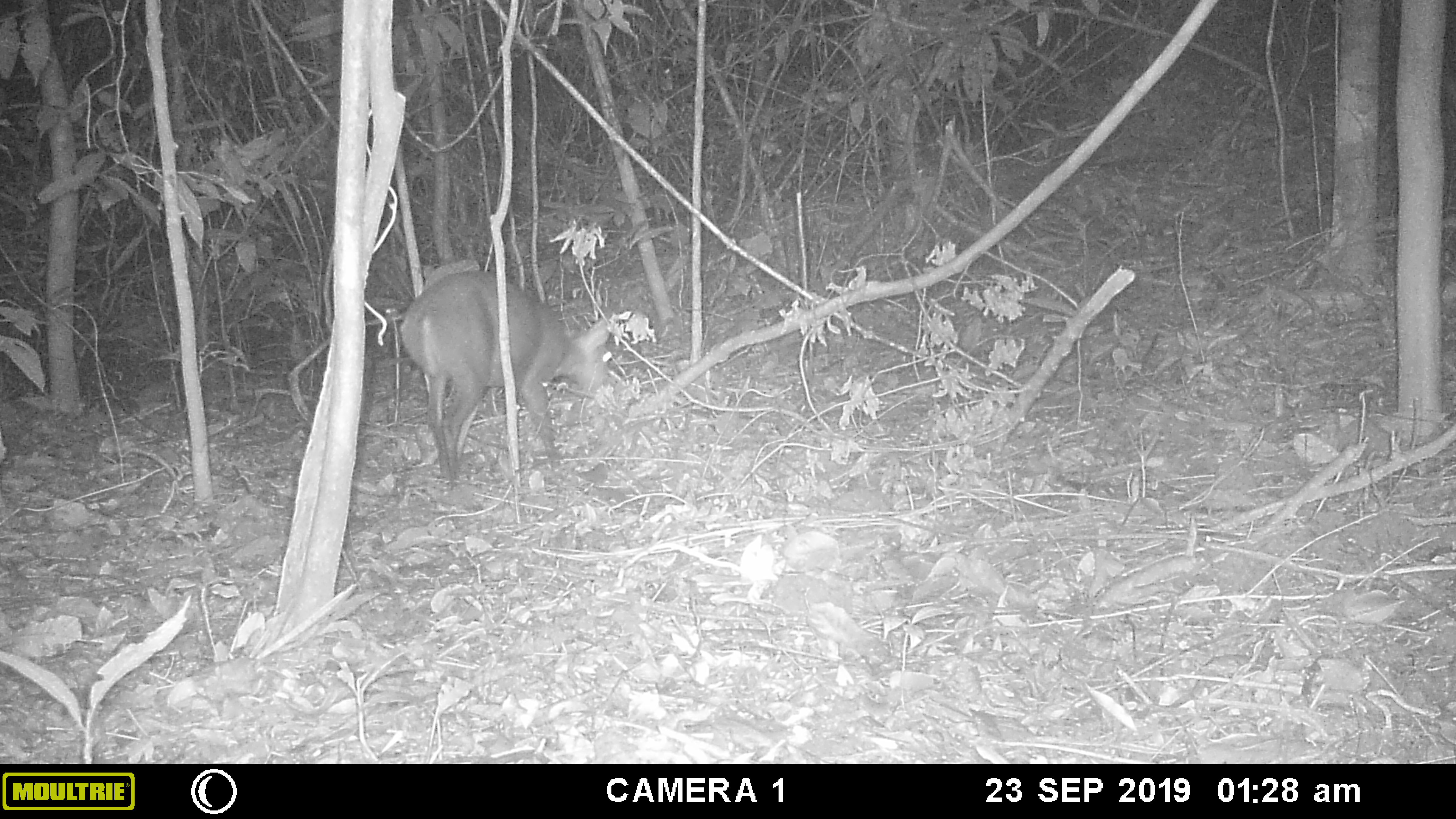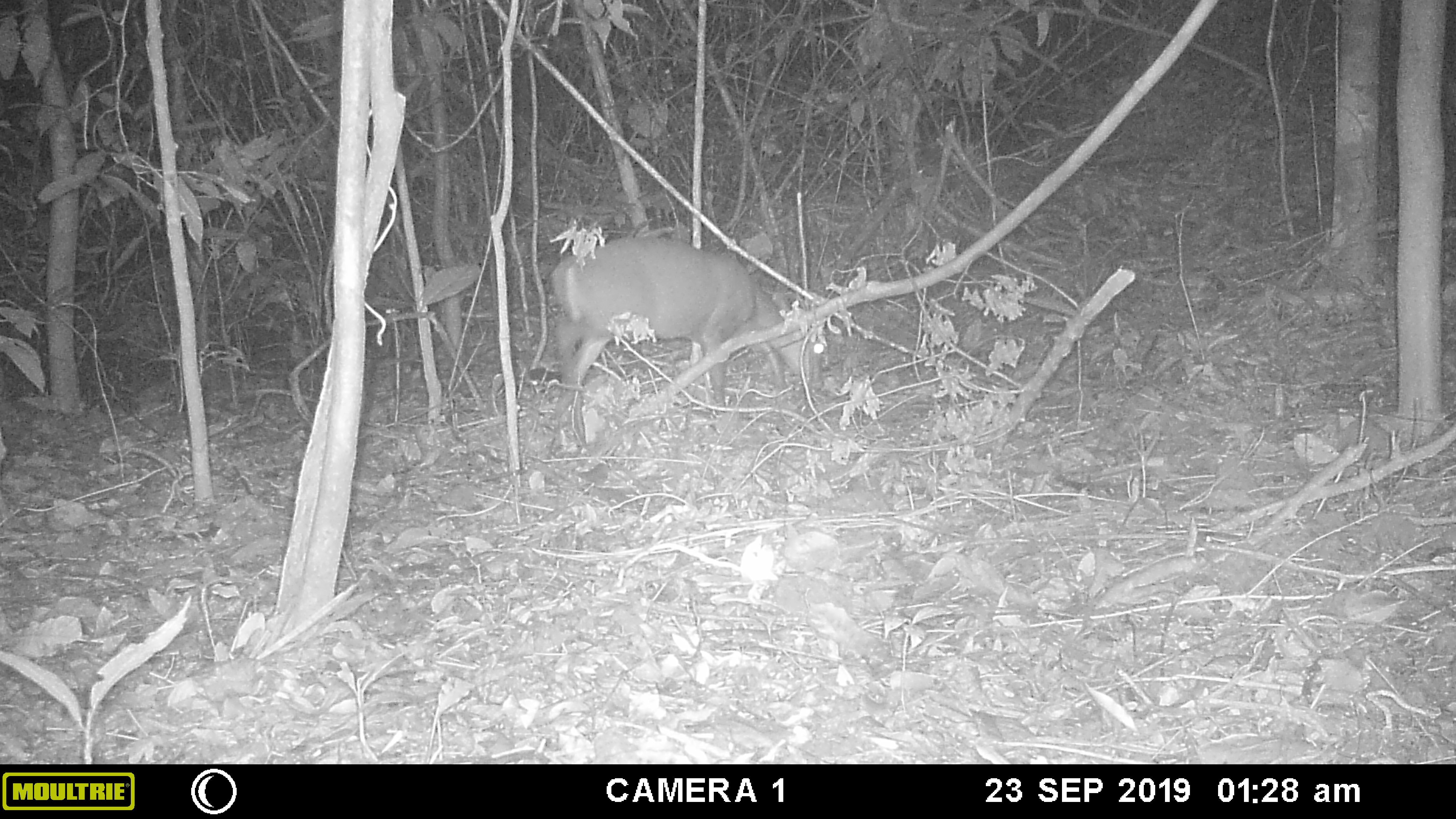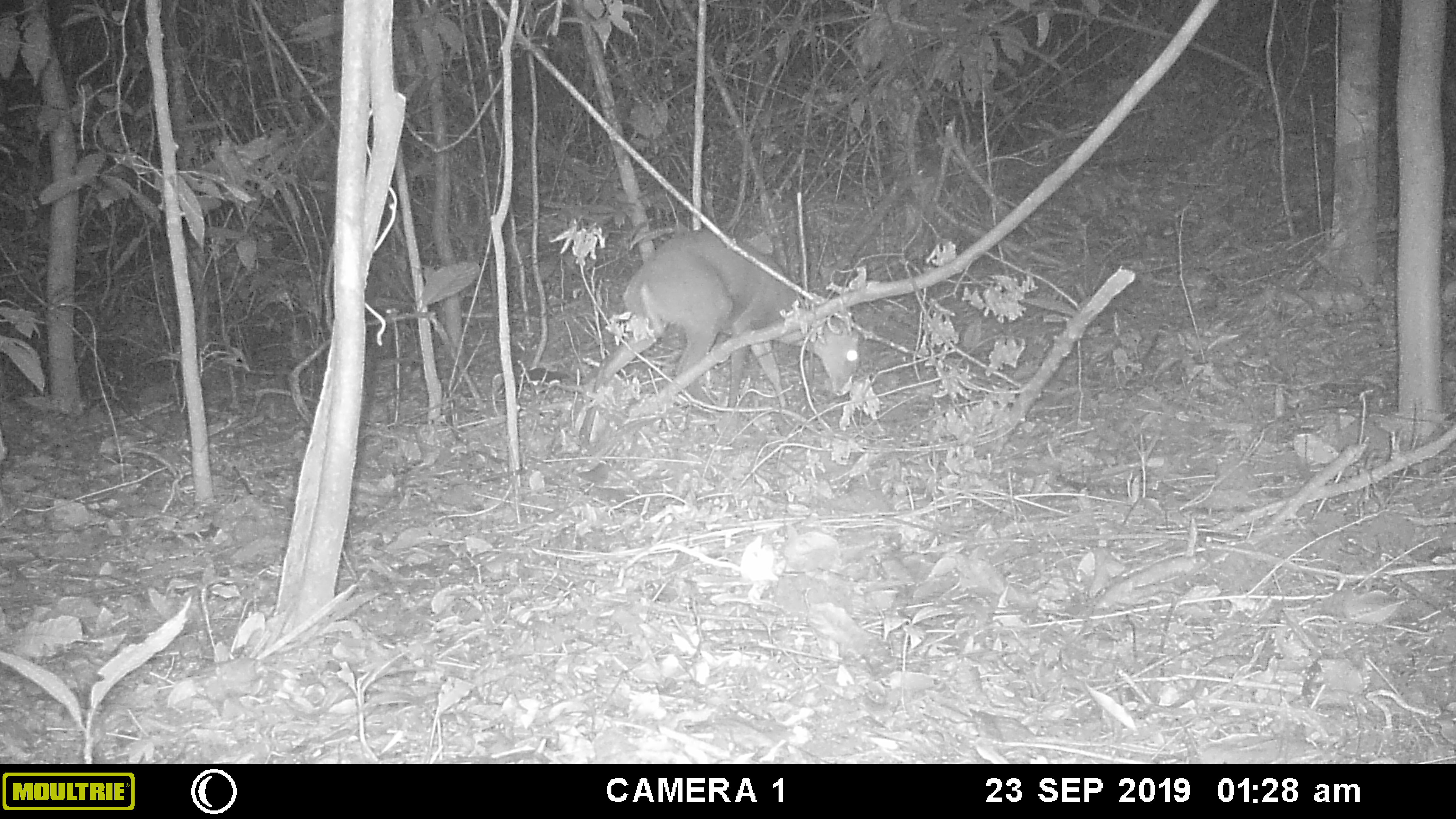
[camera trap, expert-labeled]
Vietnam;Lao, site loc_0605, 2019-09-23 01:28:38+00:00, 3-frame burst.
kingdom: Animalia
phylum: Chordata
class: Mammalia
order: Artiodactyla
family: Cervidae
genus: Muntiacus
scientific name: Muntiacus rooseveltorum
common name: roosevelt's muntjac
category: roosevelts muntjac group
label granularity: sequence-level